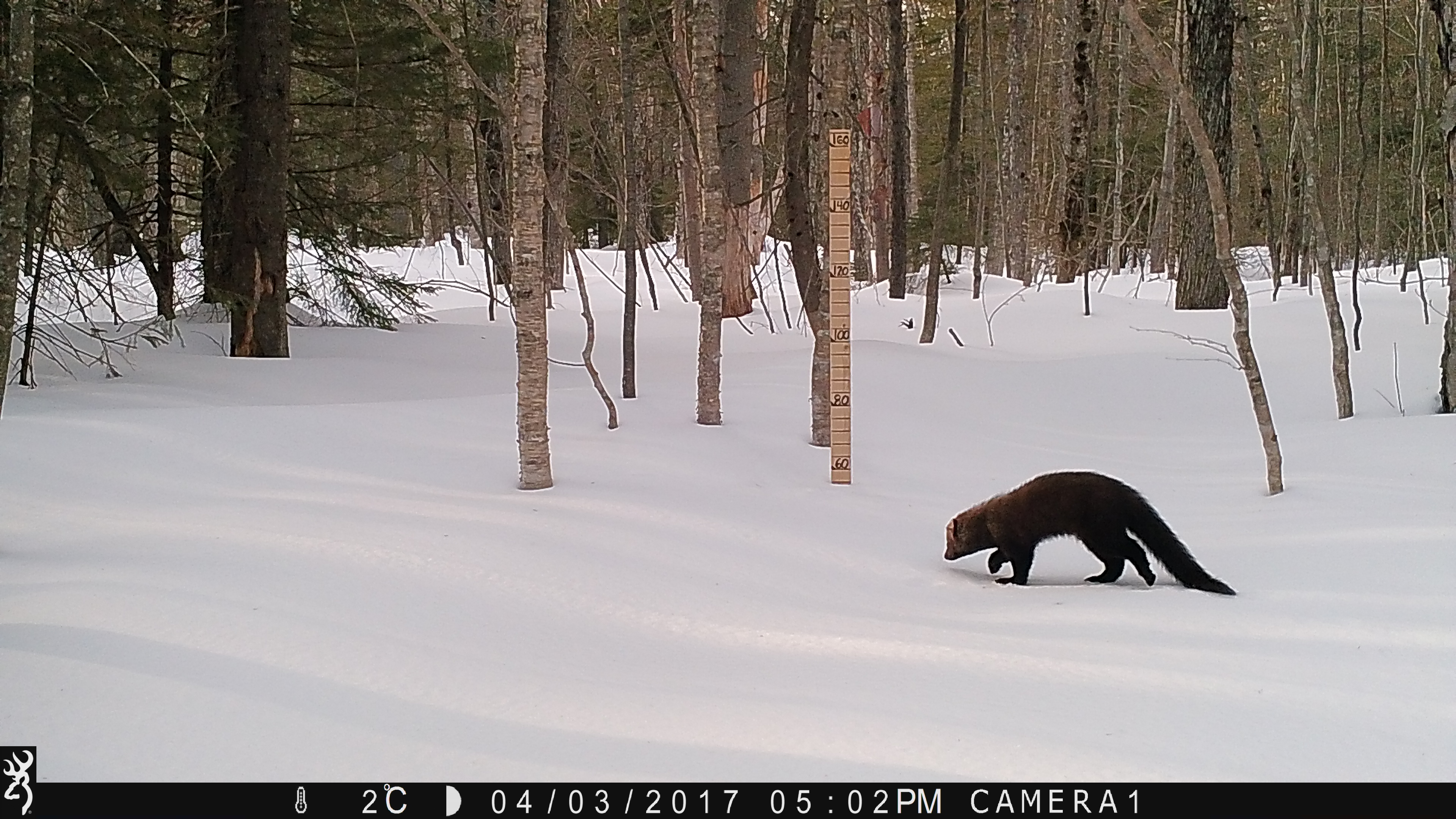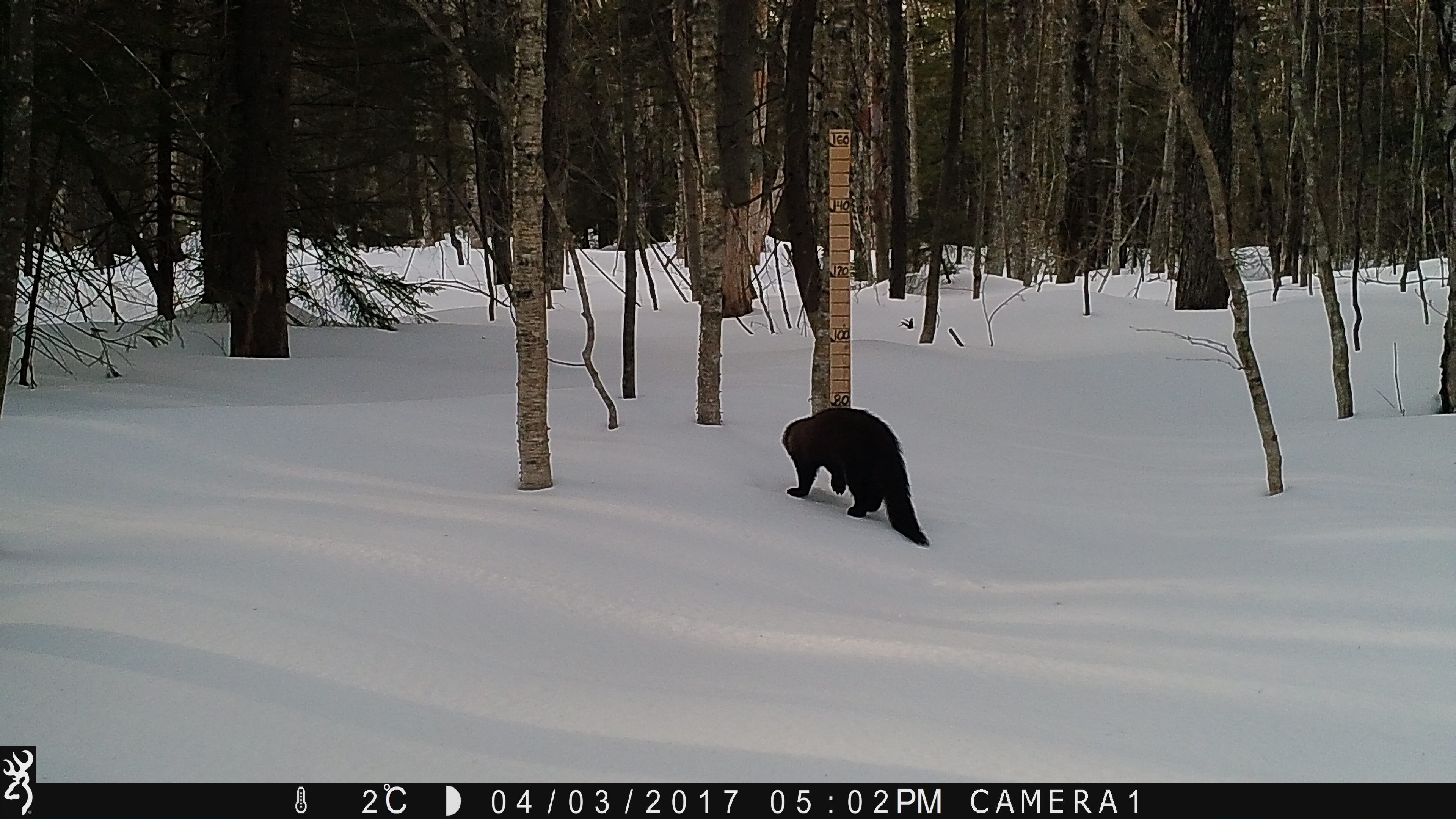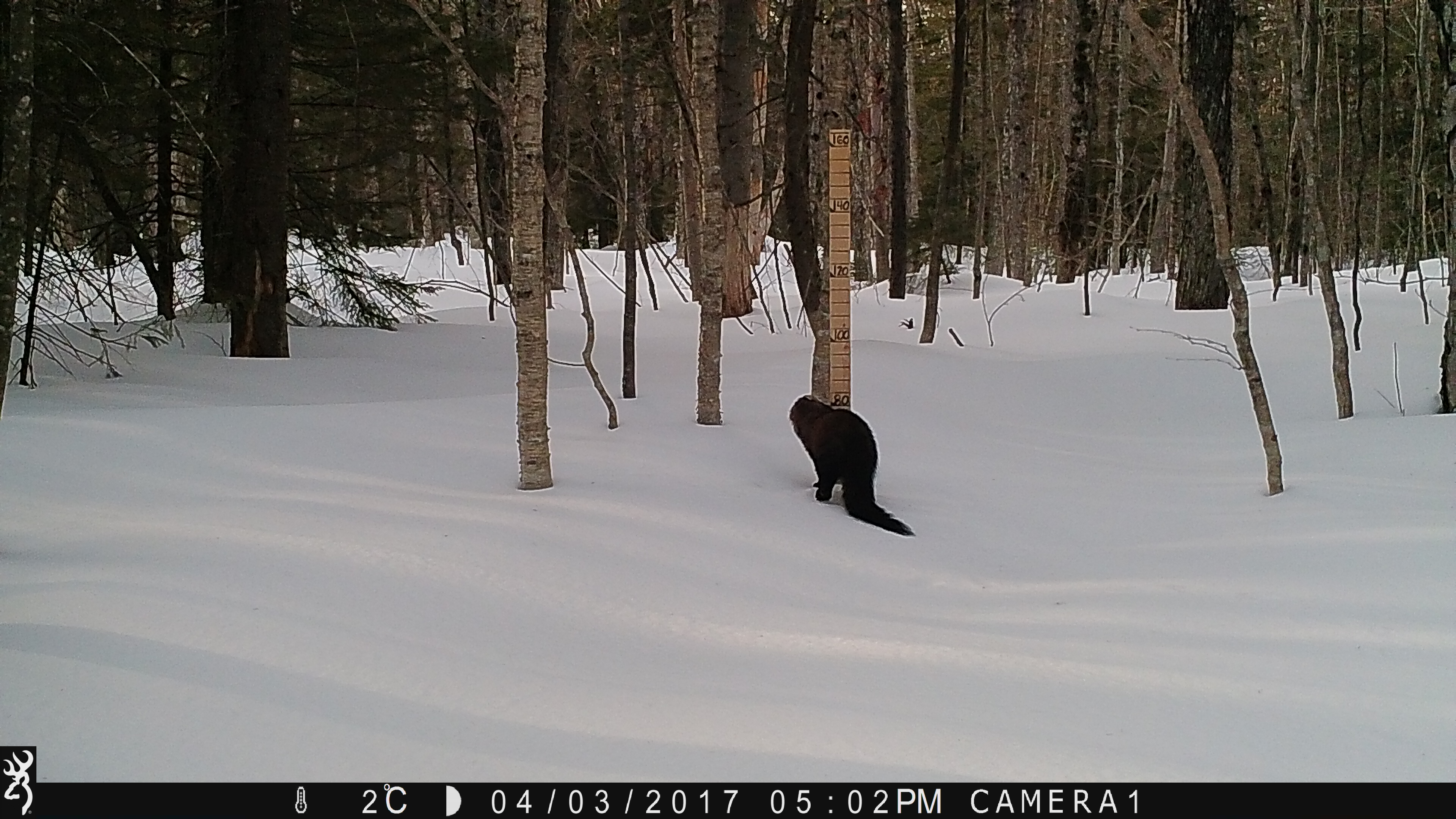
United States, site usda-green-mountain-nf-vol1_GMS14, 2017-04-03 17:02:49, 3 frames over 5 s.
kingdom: Animalia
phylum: Chordata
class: Mammalia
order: Carnivora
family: Mustelidae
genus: Pekania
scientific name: Pekania pennanti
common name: fisher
Fisher (Pekania pennanti).